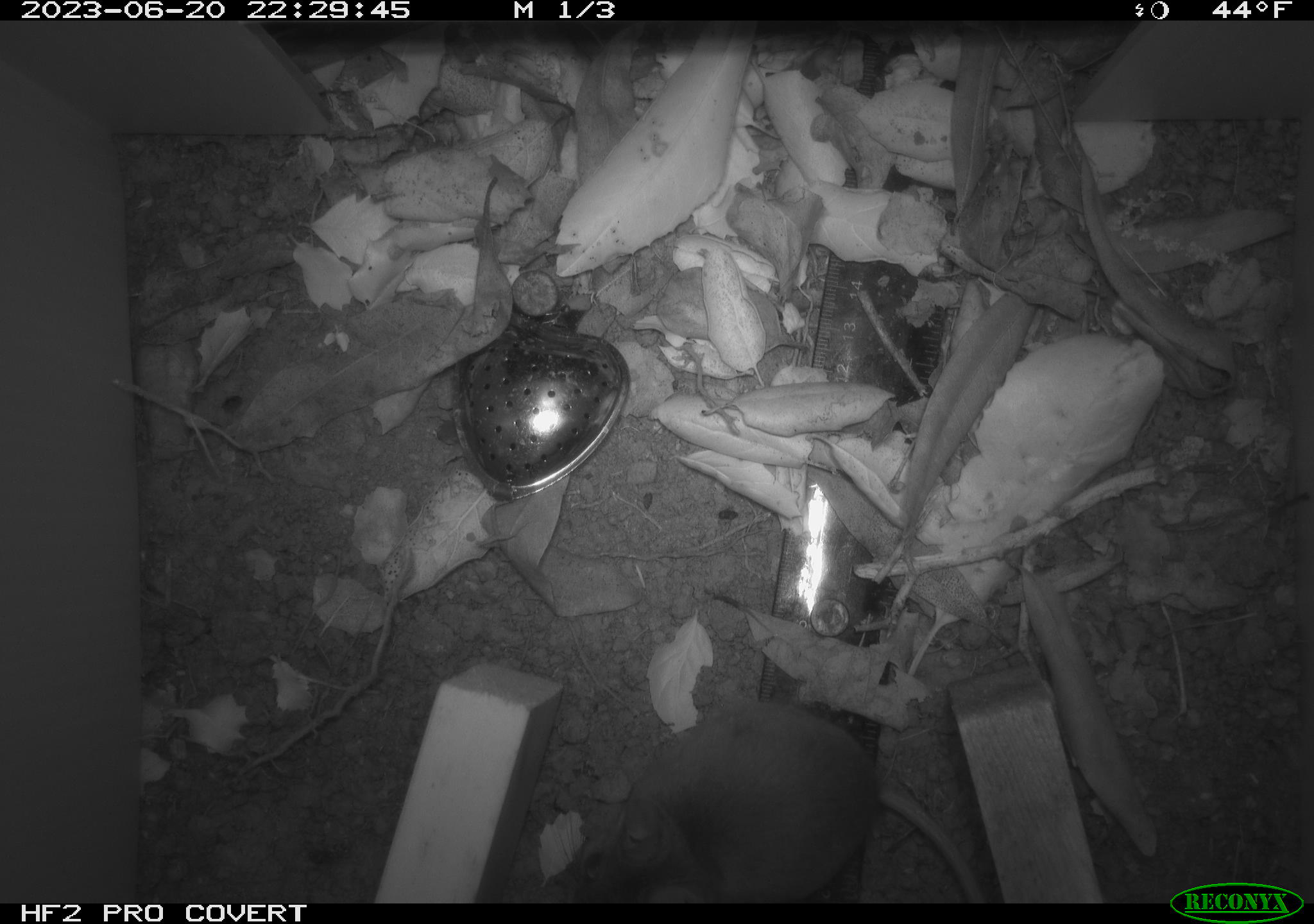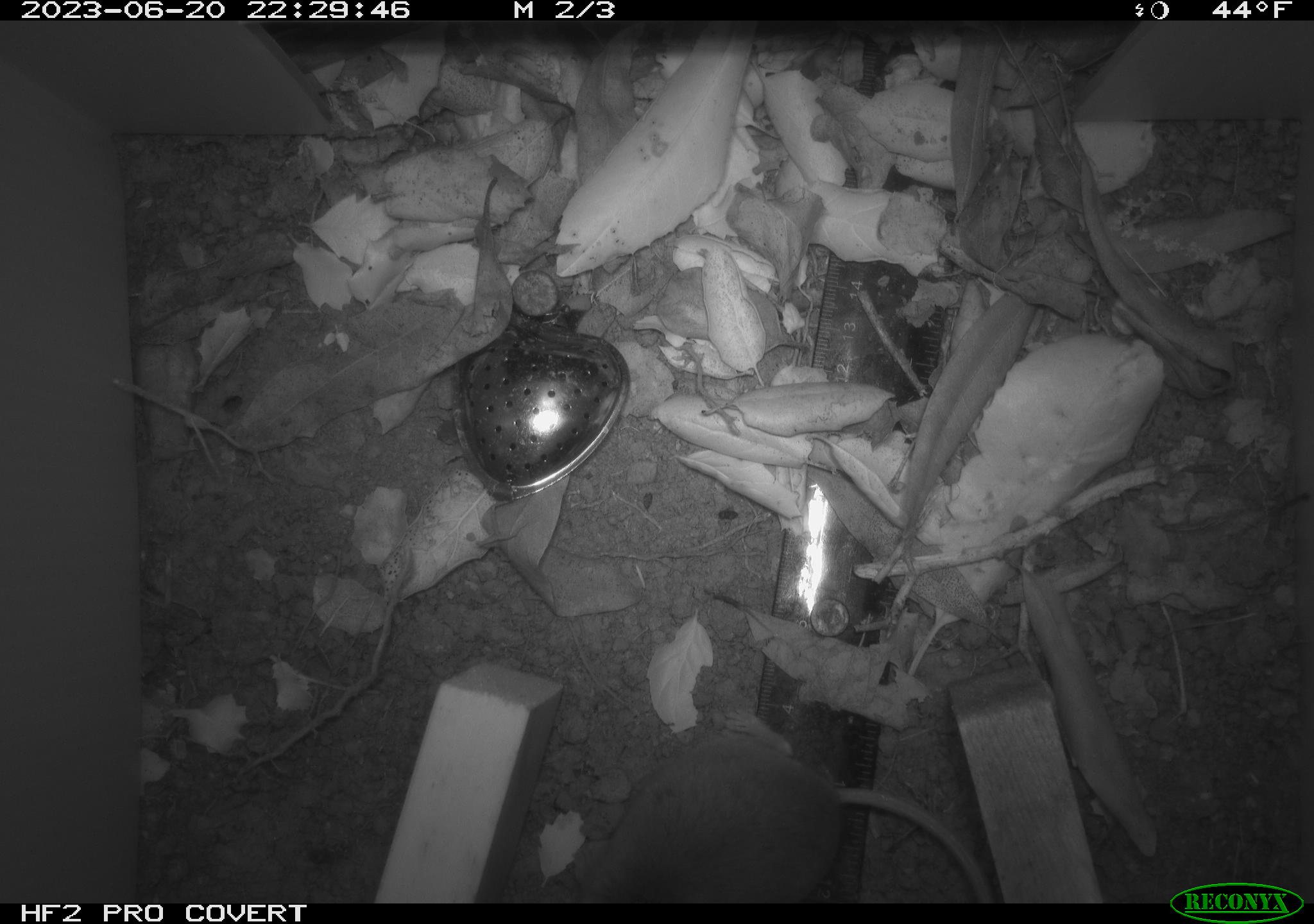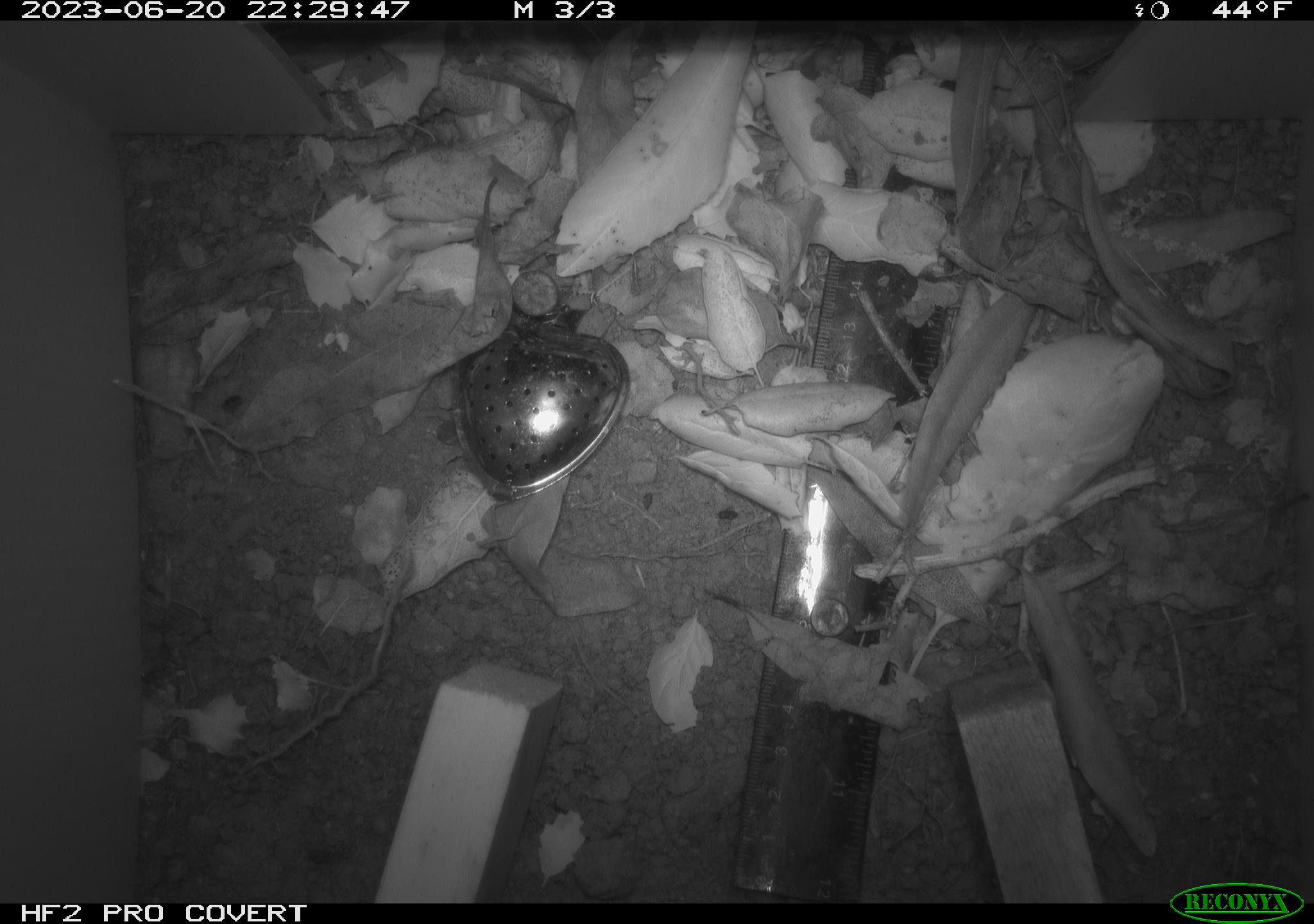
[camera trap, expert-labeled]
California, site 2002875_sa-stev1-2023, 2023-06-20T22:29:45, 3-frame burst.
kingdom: Animalia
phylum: Chordata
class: Mammalia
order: Rodentia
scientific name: Rodentia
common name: mouse species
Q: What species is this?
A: Mouse species (Rodentia).